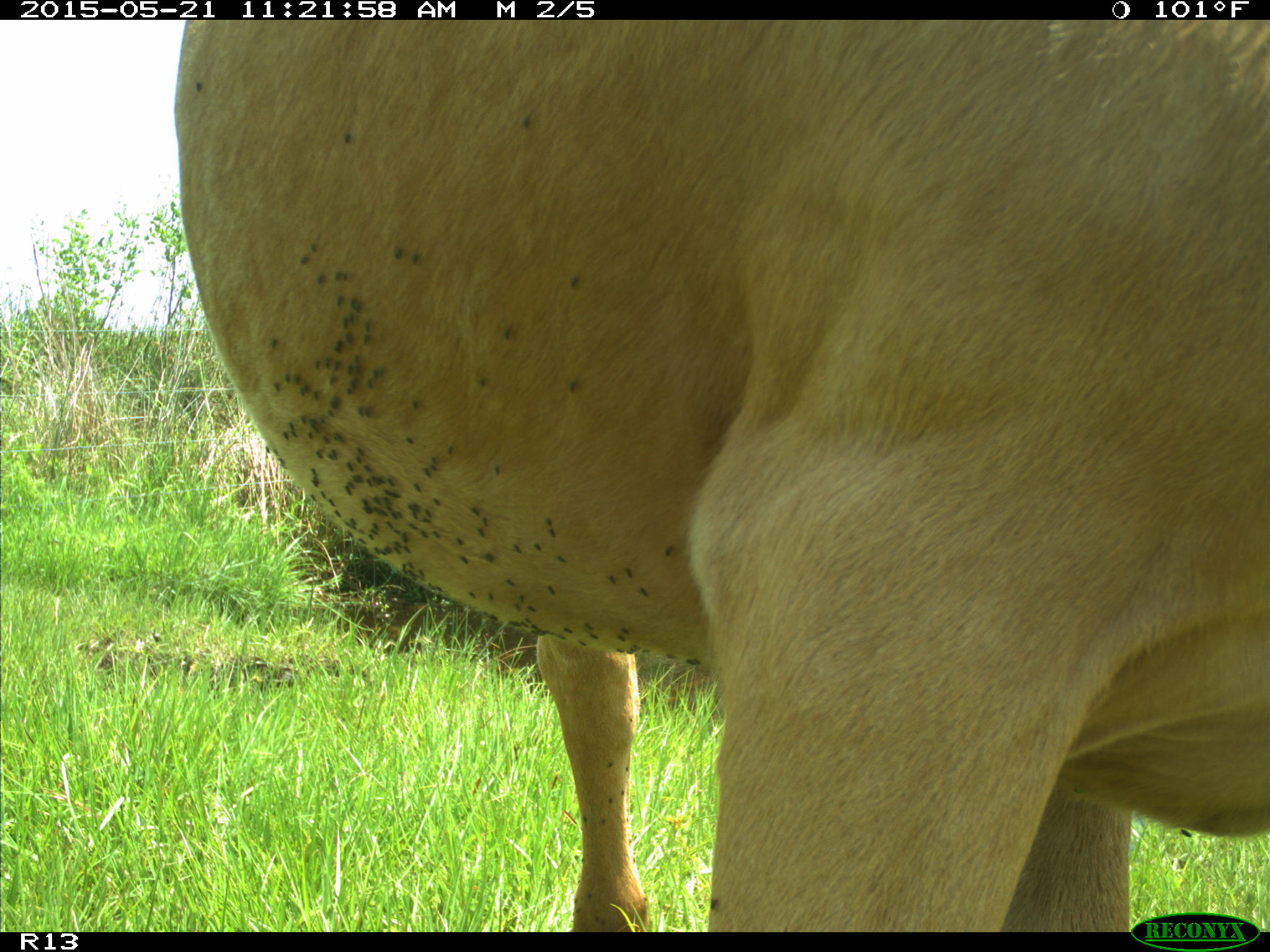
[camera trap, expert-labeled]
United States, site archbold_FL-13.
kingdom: Animalia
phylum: Chordata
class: Mammalia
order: Artiodactyla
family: Bovidae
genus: Bos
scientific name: Bos taurus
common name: domestic cow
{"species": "Bos taurus (domestic cow)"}